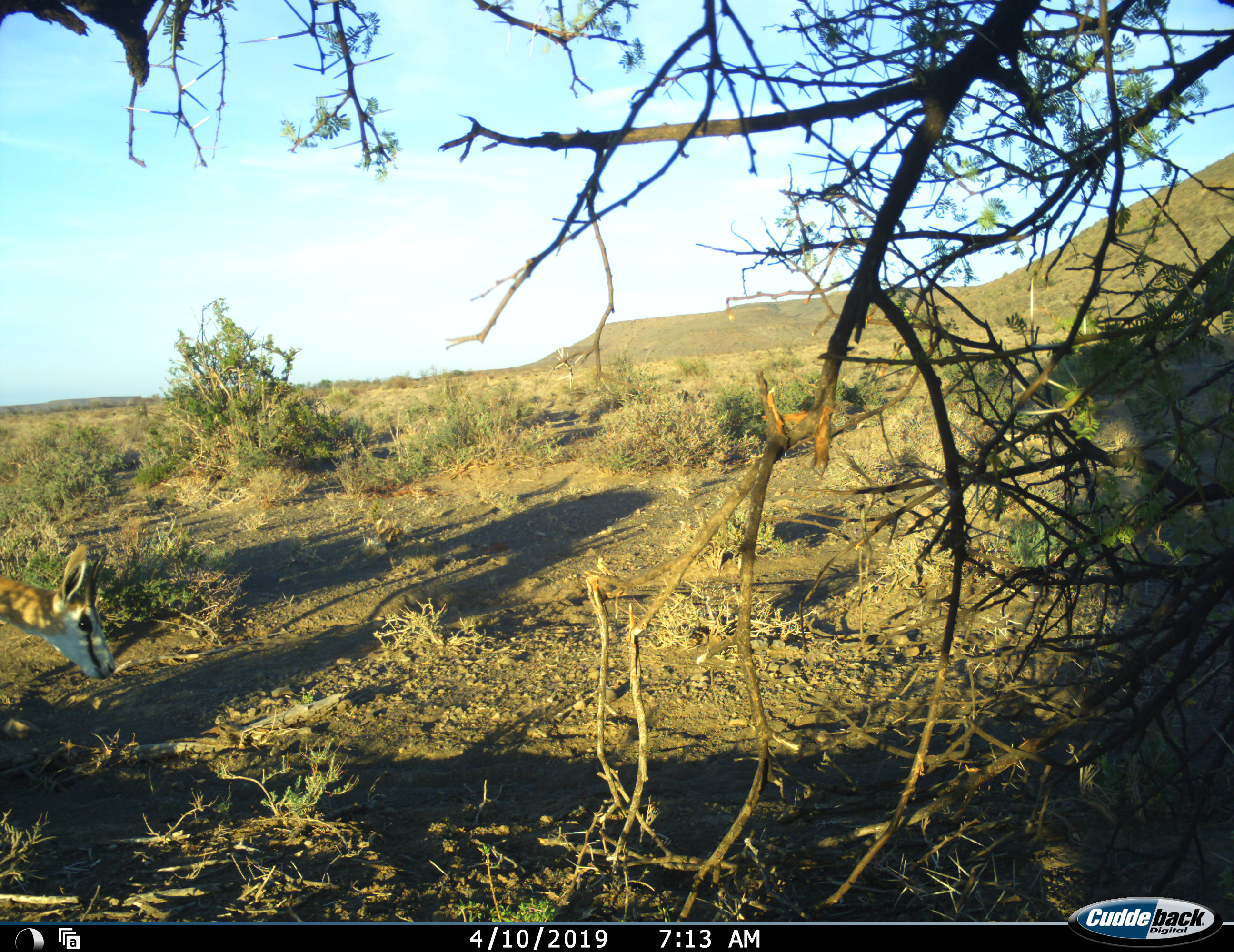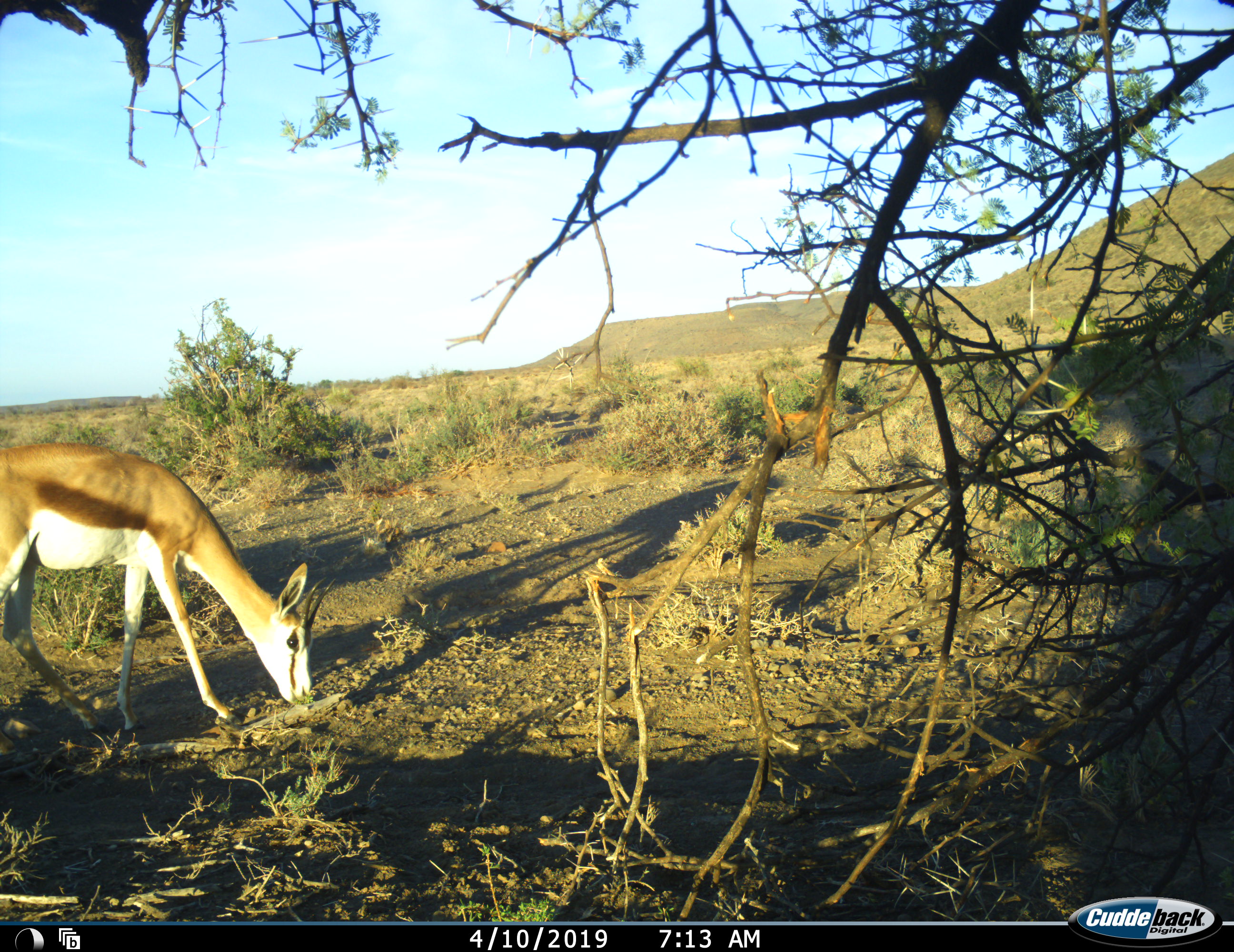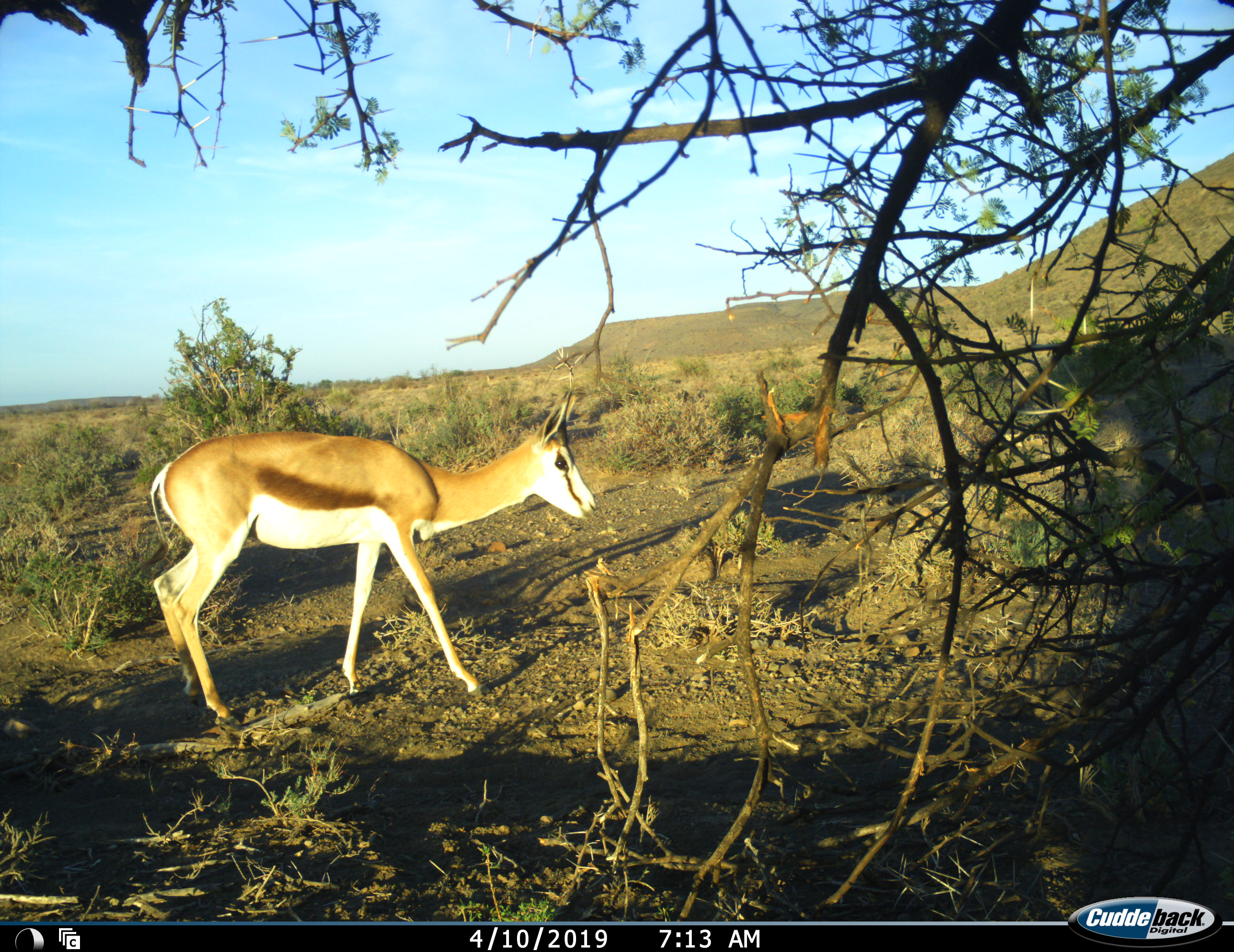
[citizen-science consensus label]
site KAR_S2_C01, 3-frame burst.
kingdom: Animalia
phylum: Chordata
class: Mammalia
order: Artiodactyla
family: Bovidae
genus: Antidorcas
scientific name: Antidorcas marsupialis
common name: springbok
Springbok (Antidorcas marsupialis), count 1. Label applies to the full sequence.